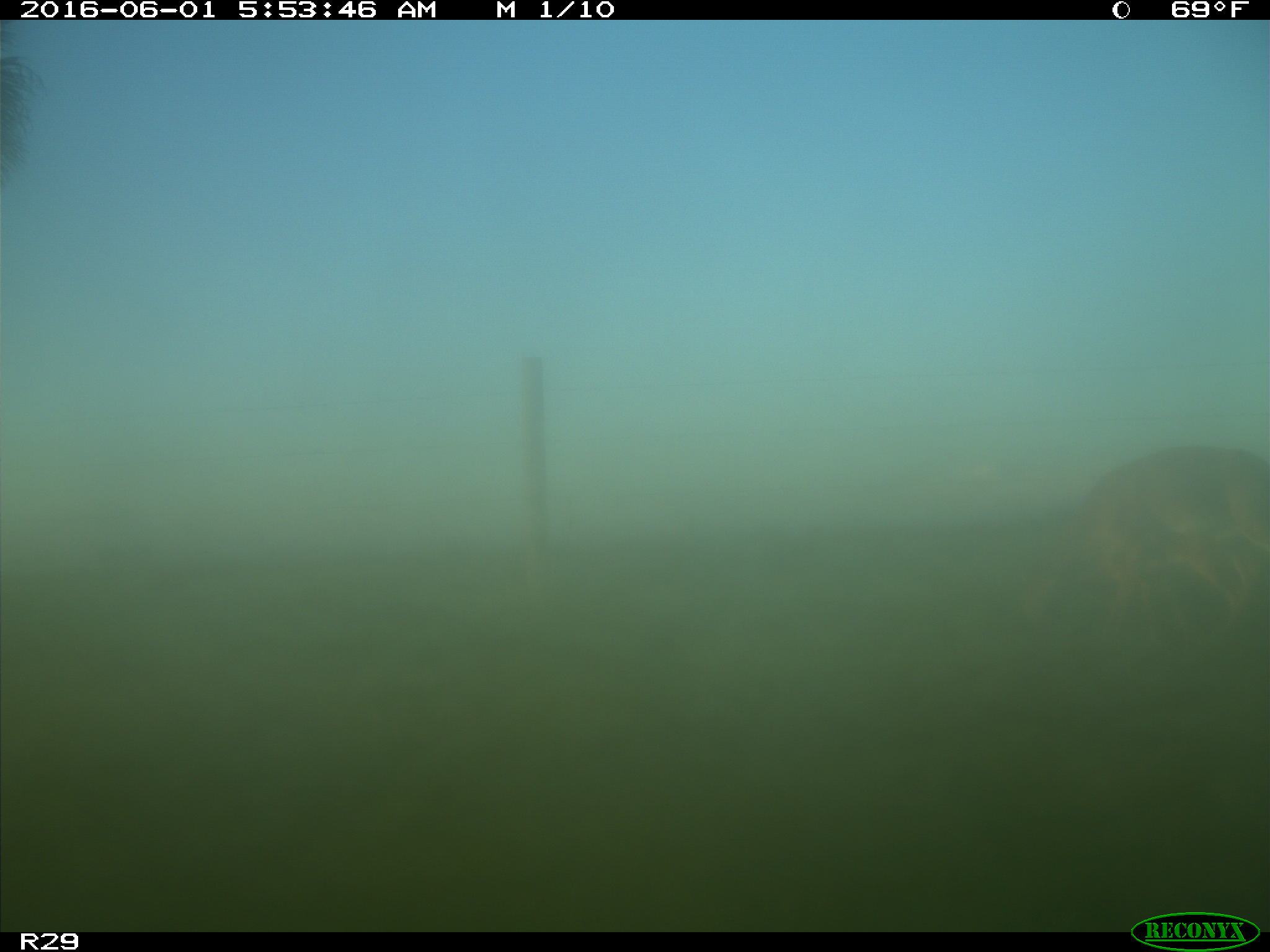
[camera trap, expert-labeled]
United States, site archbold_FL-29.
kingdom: Animalia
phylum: Chordata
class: Mammalia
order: Artiodactyla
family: Cervidae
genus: Odocoileus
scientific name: Odocoileus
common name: deer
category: unidentified deer